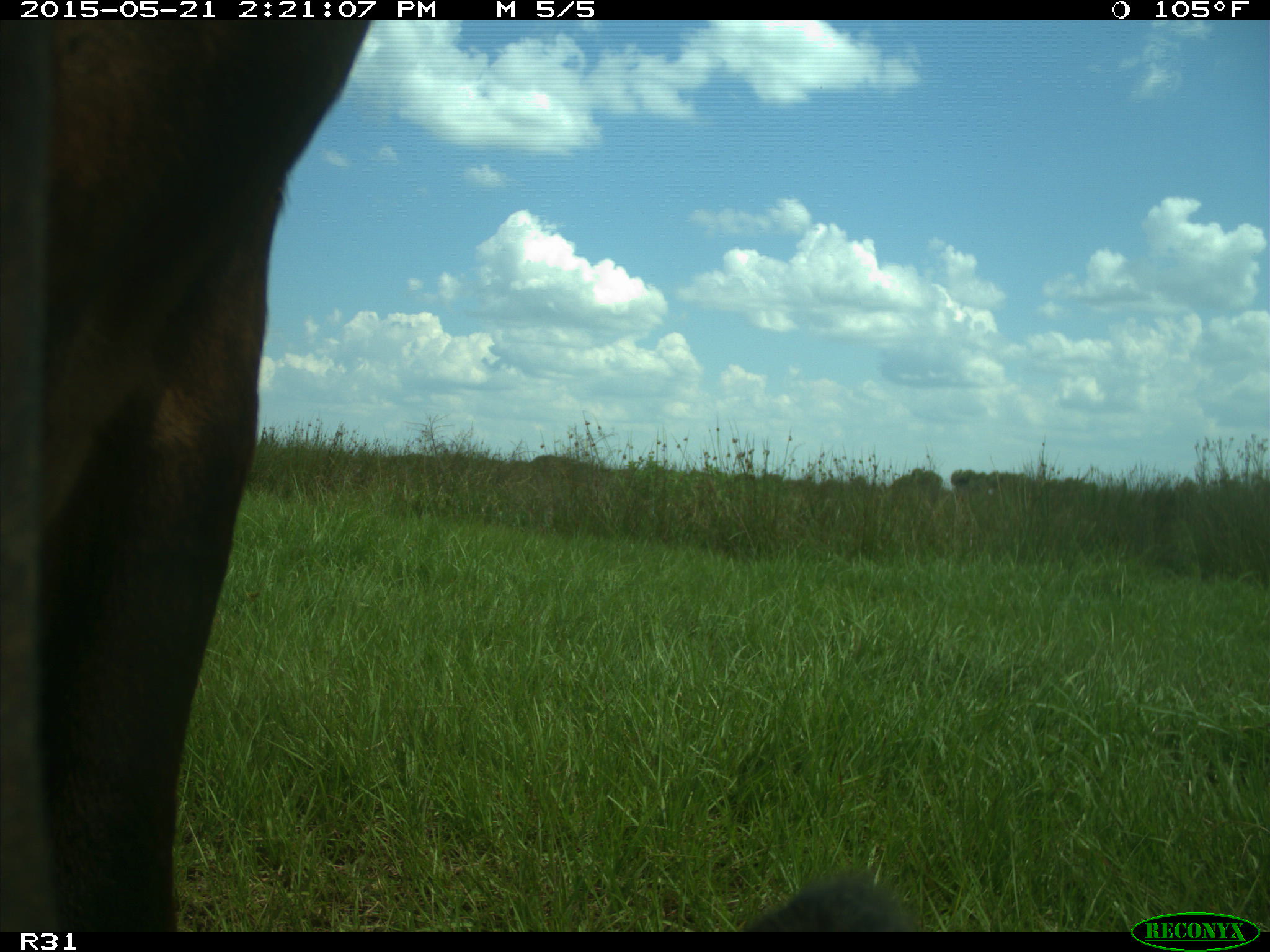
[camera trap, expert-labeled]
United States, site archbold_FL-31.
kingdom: Animalia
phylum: Chordata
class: Mammalia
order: Artiodactyla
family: Bovidae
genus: Bos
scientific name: Bos taurus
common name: domestic cow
Bos taurus (domestic cow).